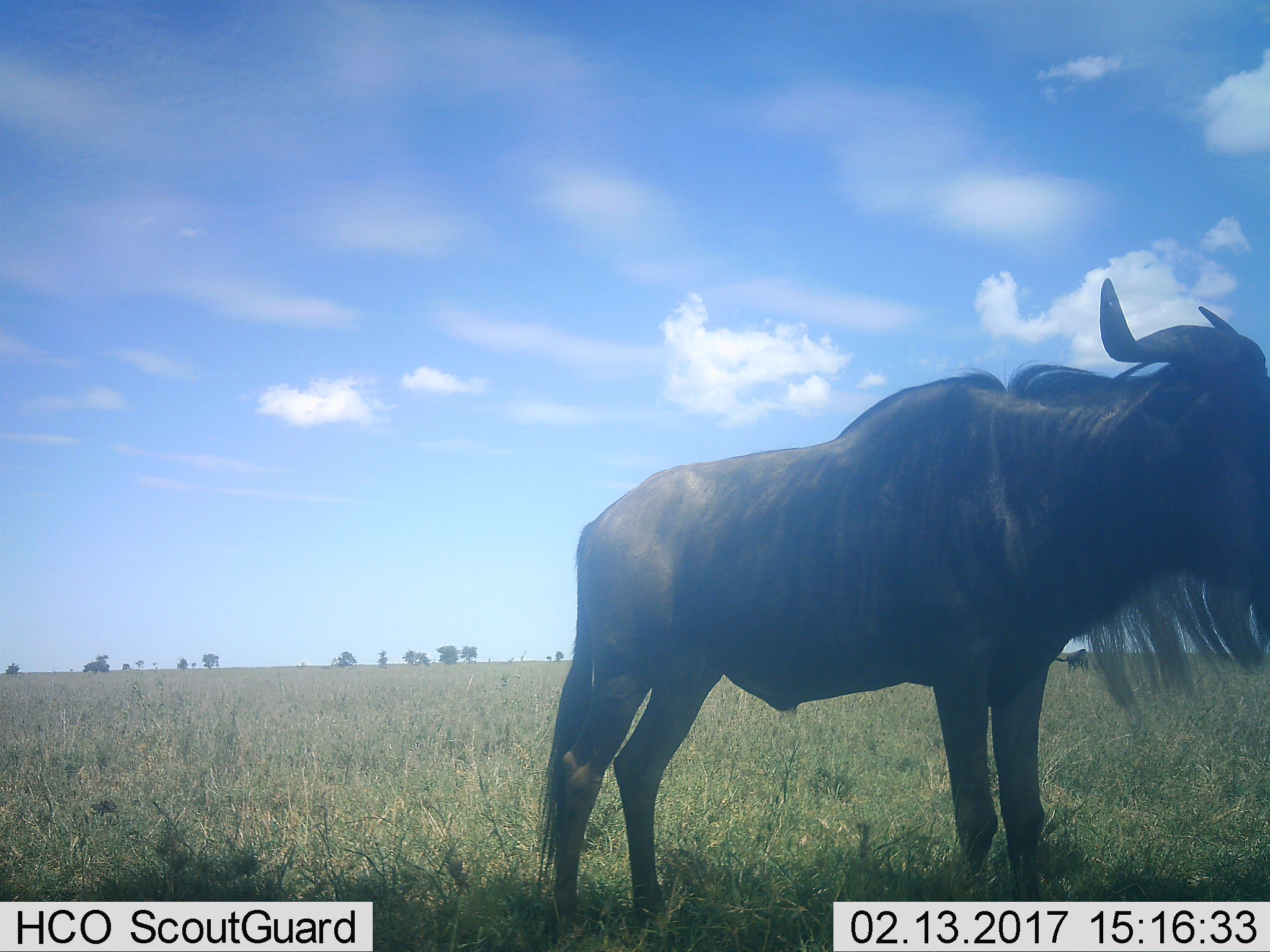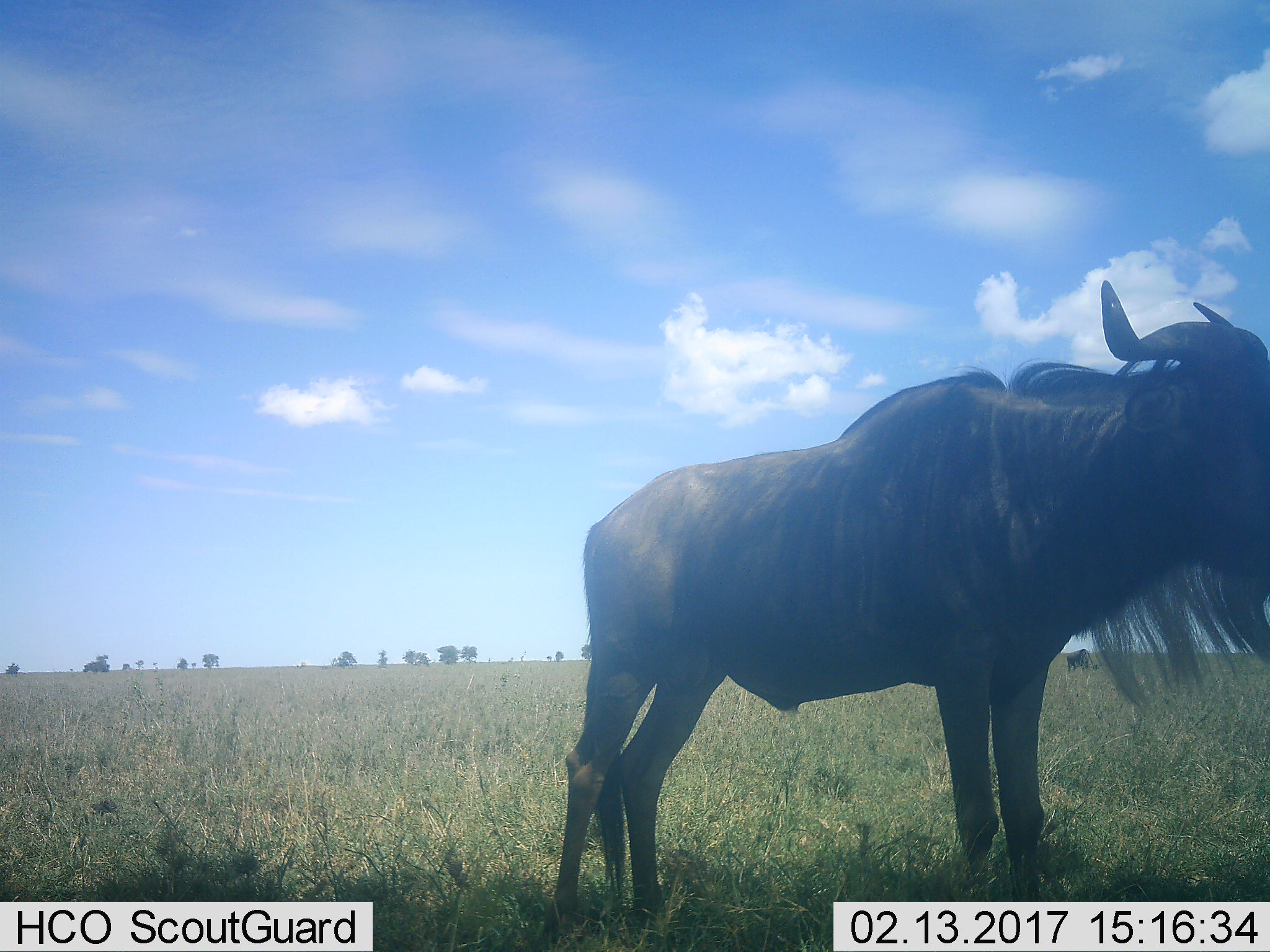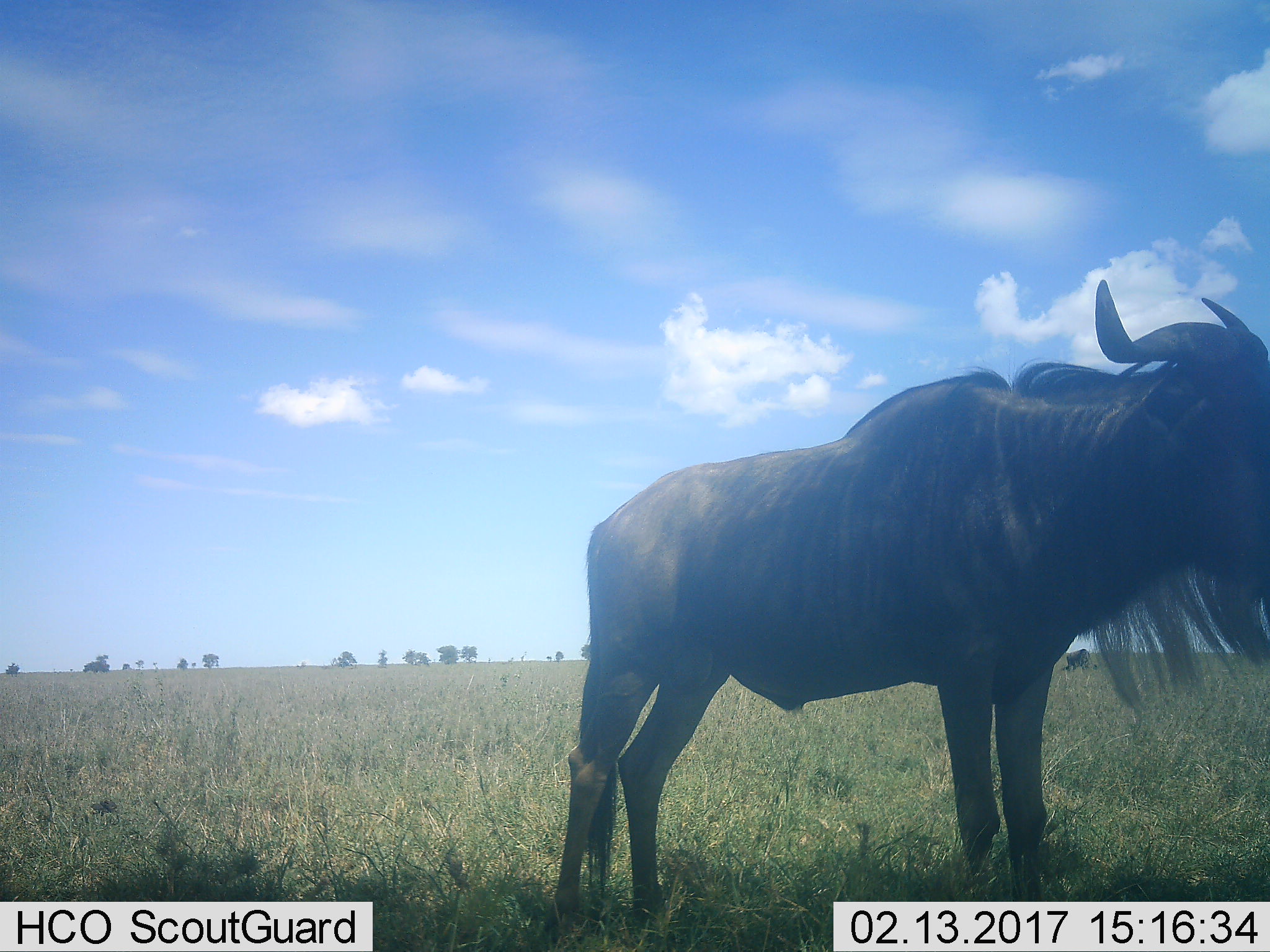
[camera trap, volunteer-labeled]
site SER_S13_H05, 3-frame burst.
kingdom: Animalia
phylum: Chordata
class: Mammalia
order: Artiodactyla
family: Bovidae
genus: Connochaetes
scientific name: Connochaetes taurinus taurinus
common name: blue wildebeest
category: wildebeestblue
Wildebeestblue (blue wildebeest) (Connochaetes taurinus taurinus), count 2. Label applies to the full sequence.